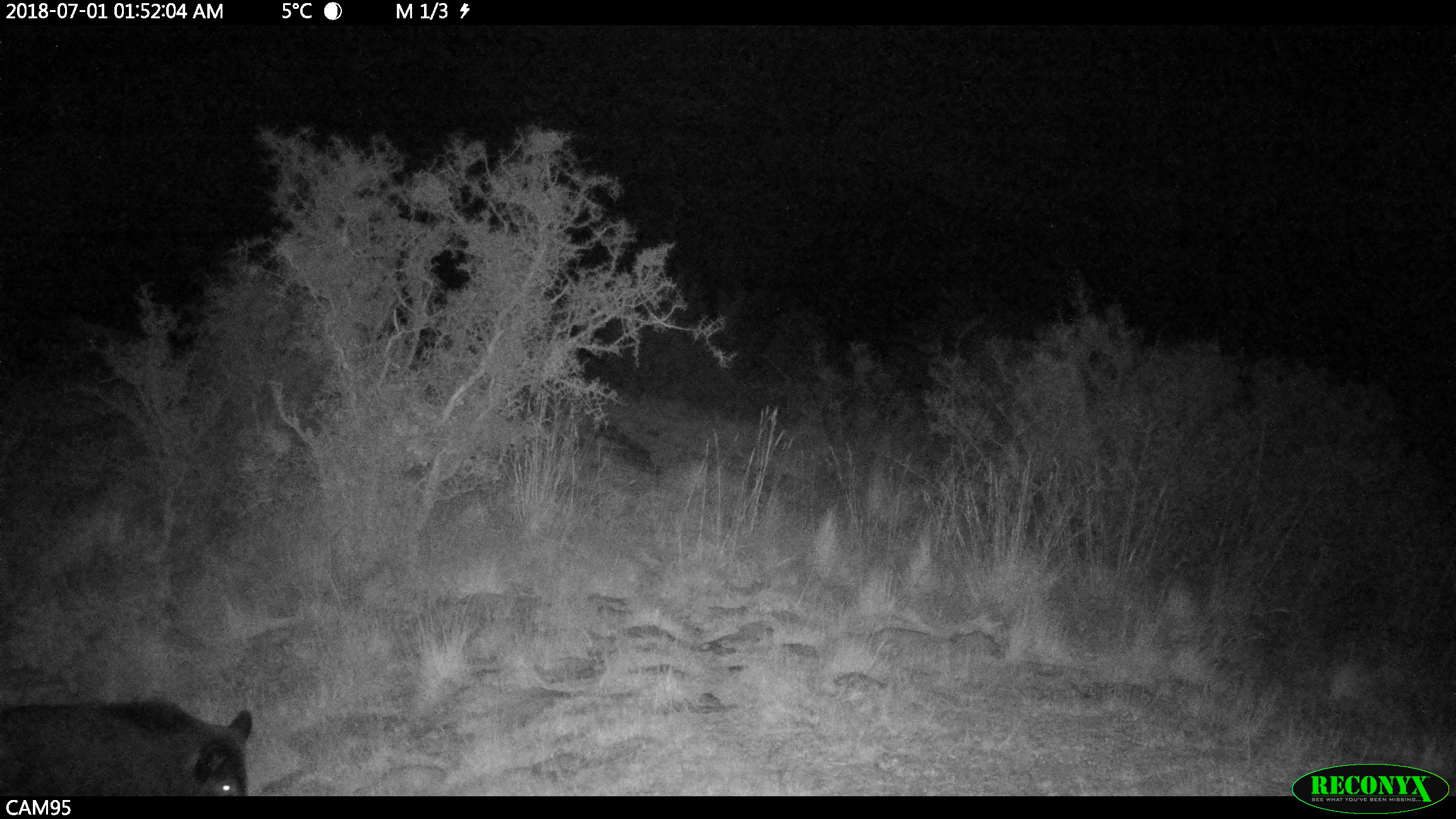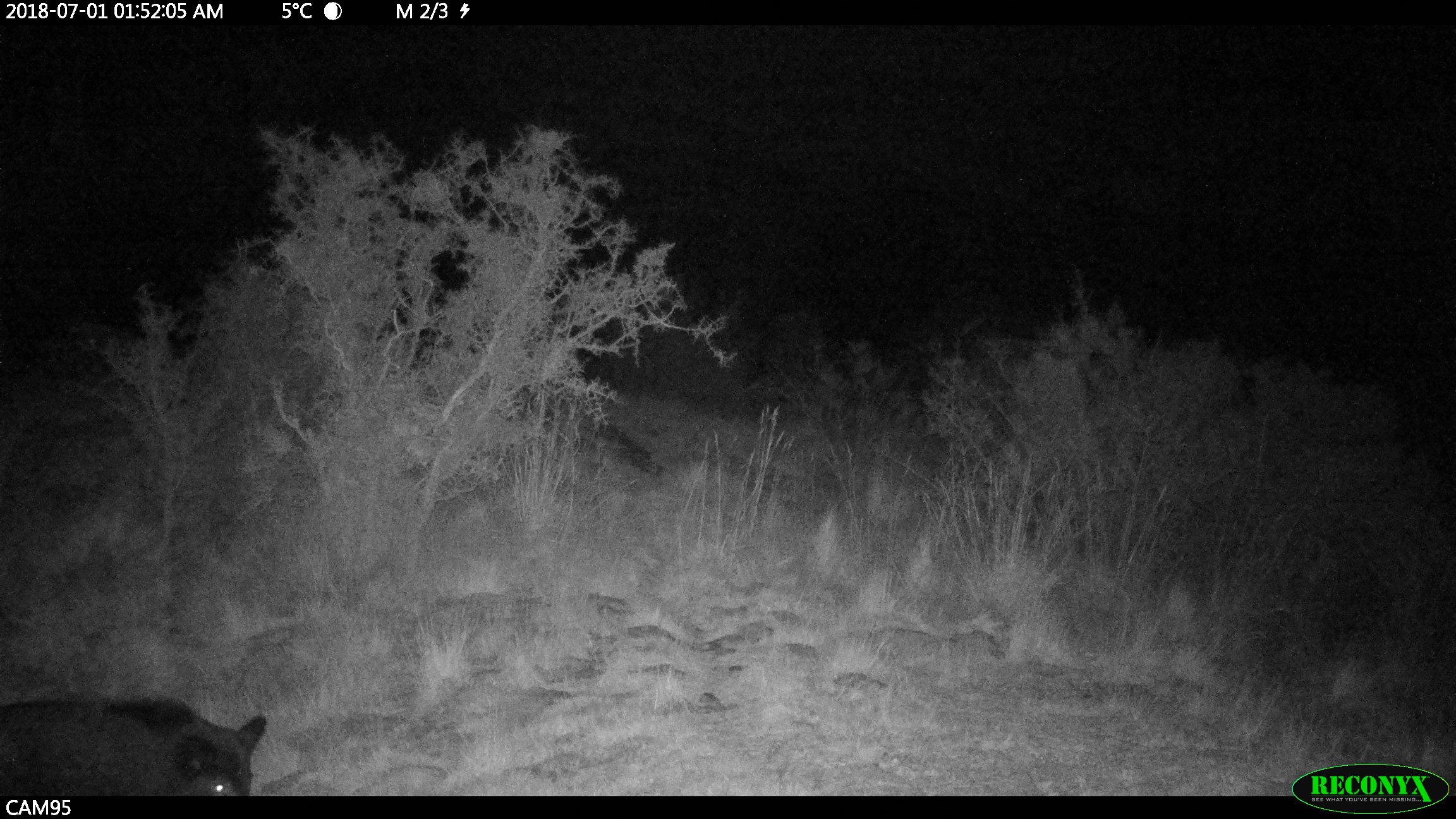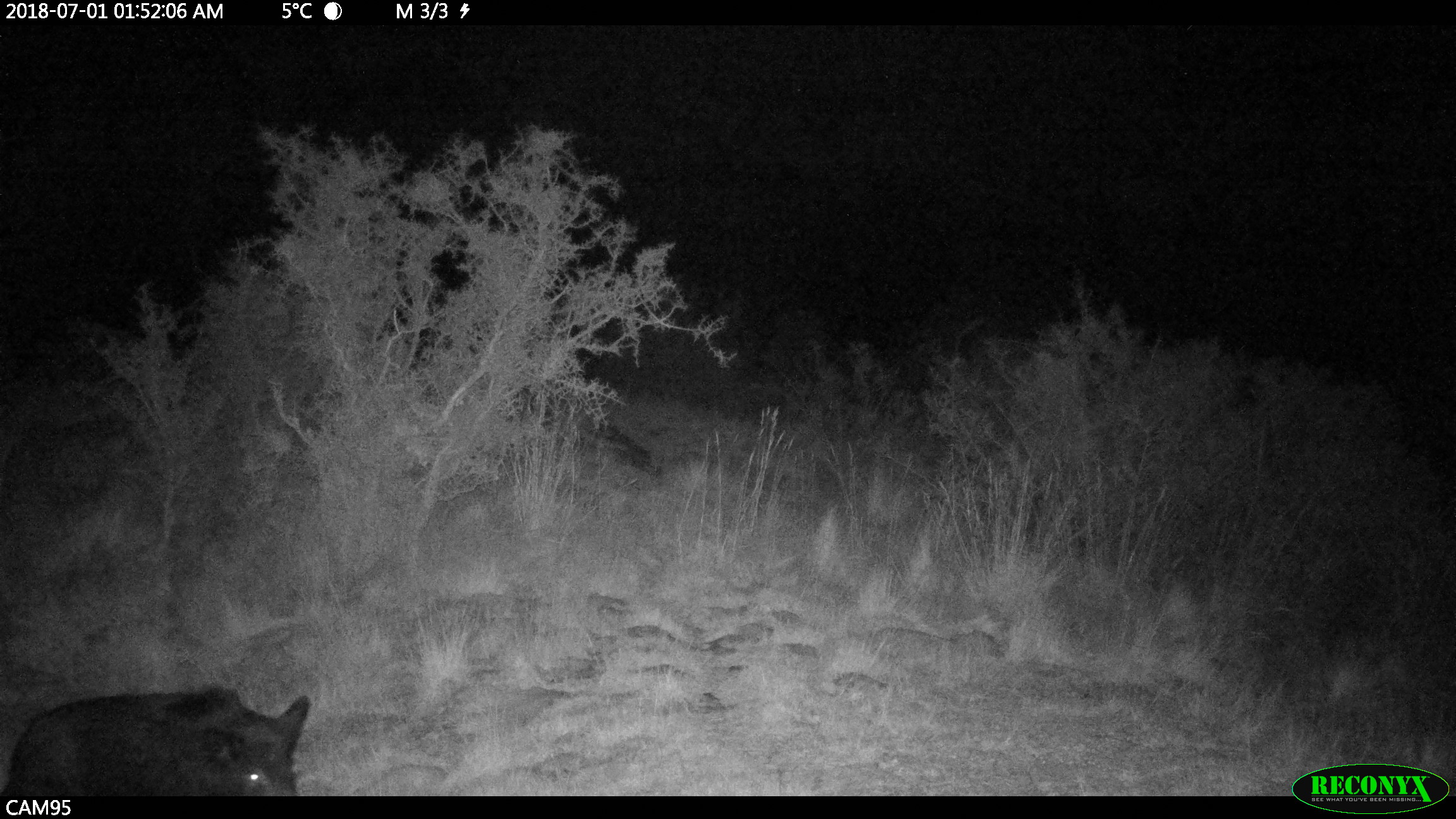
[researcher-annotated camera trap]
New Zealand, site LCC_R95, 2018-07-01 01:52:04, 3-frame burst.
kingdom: Animalia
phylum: Chordata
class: Mammalia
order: Artiodactyla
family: Suidae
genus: Sus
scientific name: Sus scrofa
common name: pig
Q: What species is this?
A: Pig (Sus scrofa).